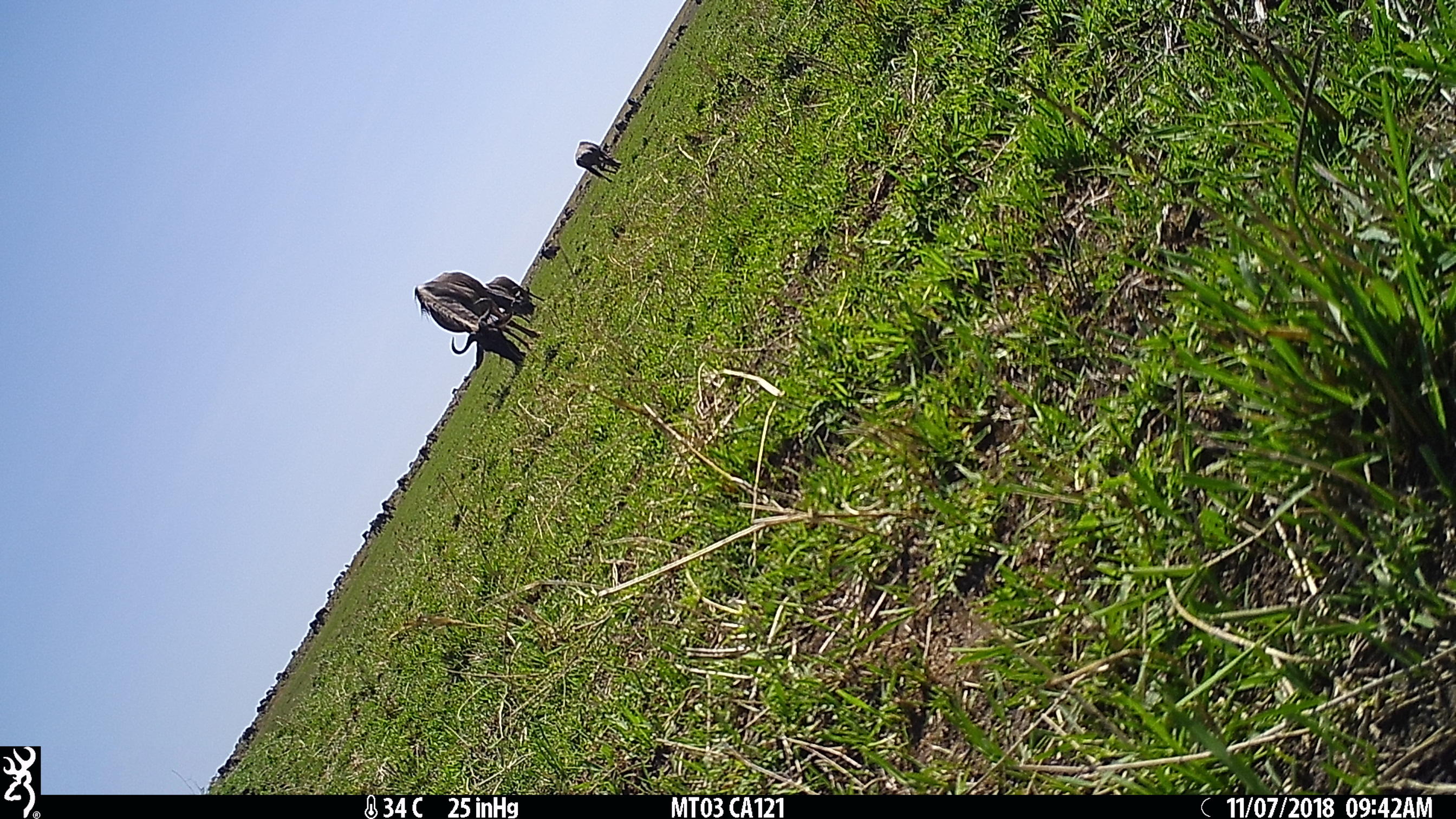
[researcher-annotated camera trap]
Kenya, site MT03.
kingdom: Animalia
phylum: Chordata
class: Mammalia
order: Artiodactyla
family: Bovidae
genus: Connochaetes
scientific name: Connochaetes taurinus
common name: blue wildebeest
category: wildebeest